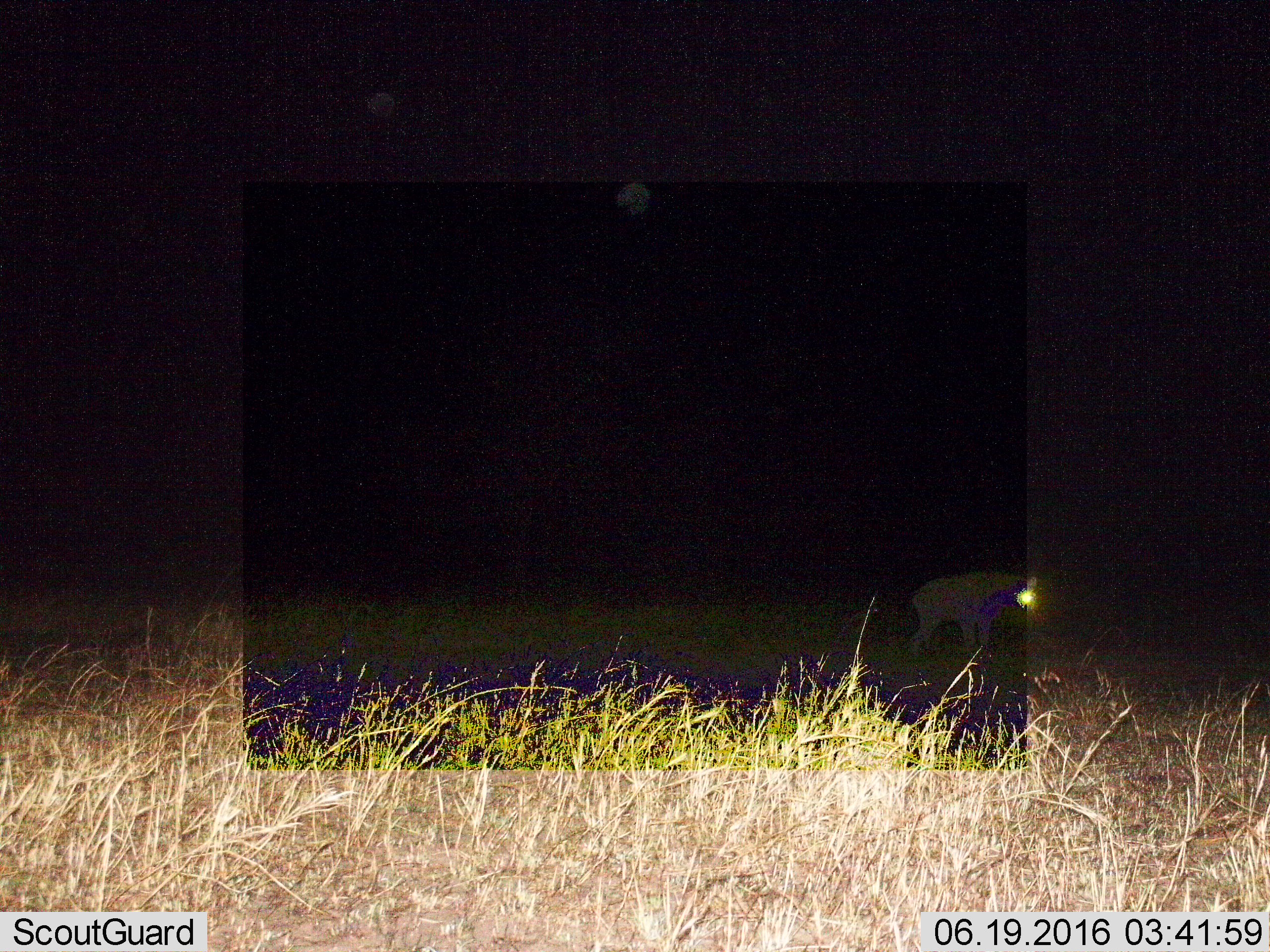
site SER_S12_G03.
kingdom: Animalia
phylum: Chordata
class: Mammalia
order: Carnivora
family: Hyaenidae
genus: Crocuta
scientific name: Crocuta crocuta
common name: spotted hyena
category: hyenaspotted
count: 1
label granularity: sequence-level